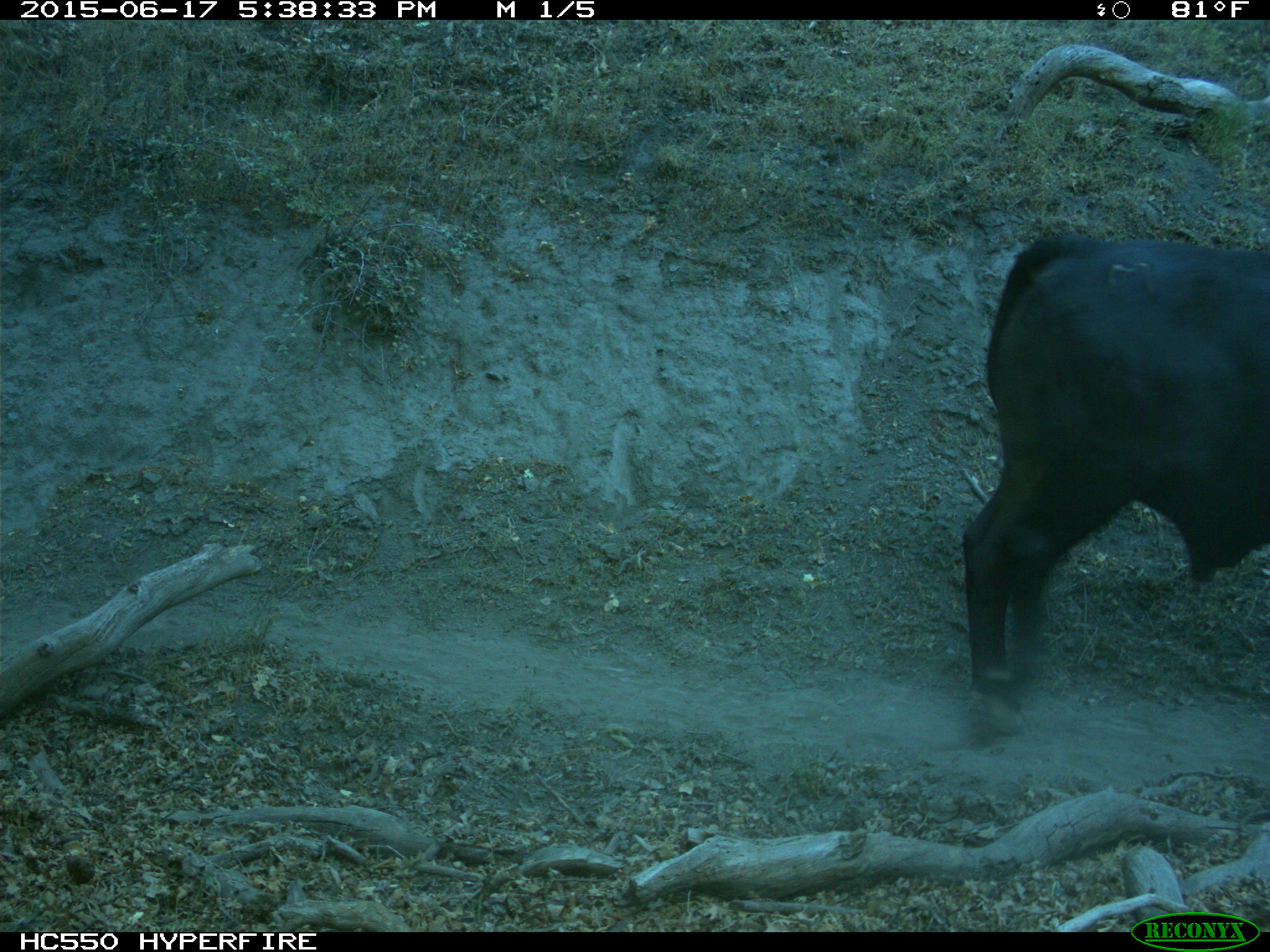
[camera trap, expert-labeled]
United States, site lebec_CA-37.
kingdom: Animalia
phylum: Chordata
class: Mammalia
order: Artiodactyla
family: Bovidae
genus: Bos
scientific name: Bos taurus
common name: domestic cow